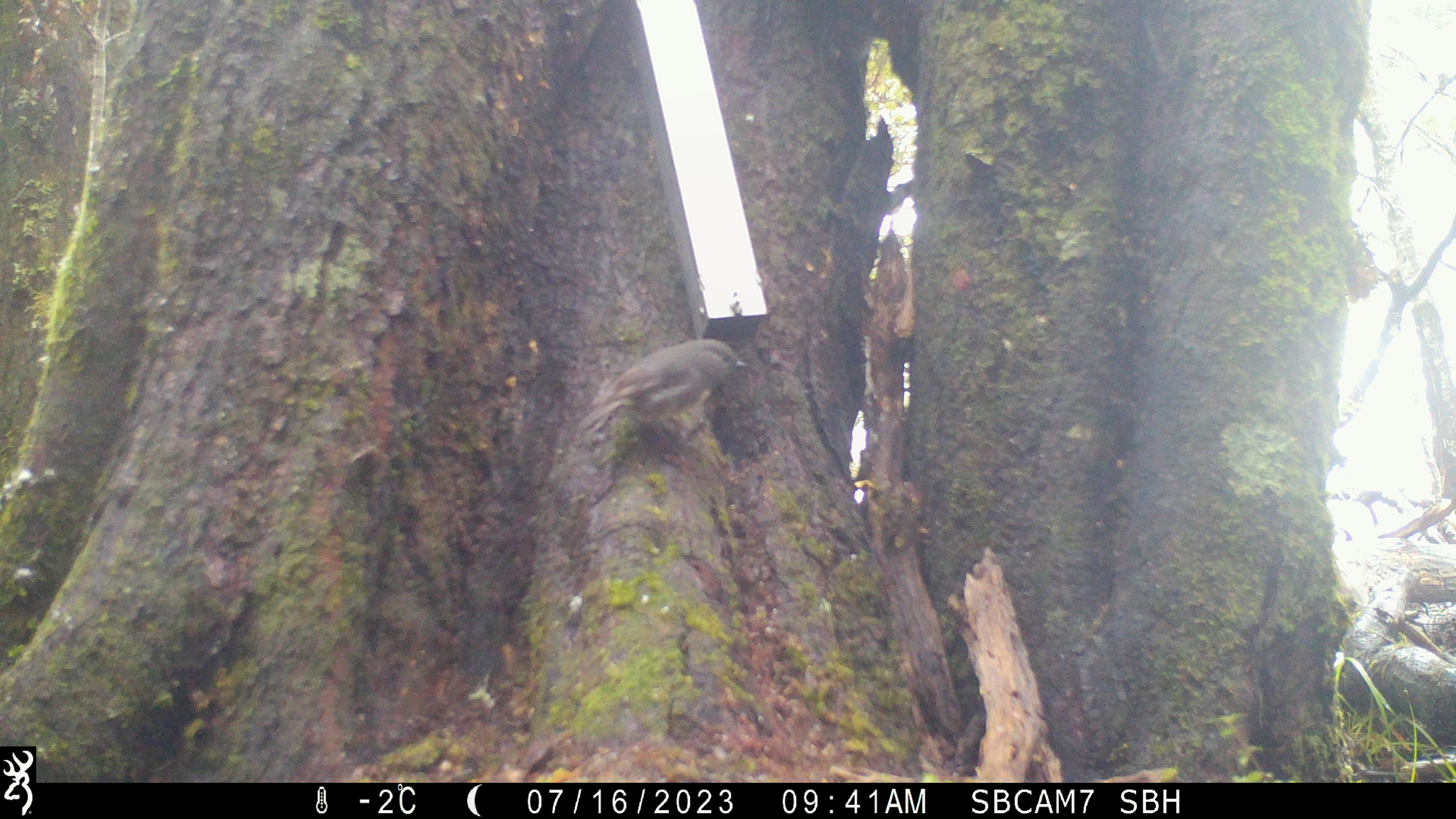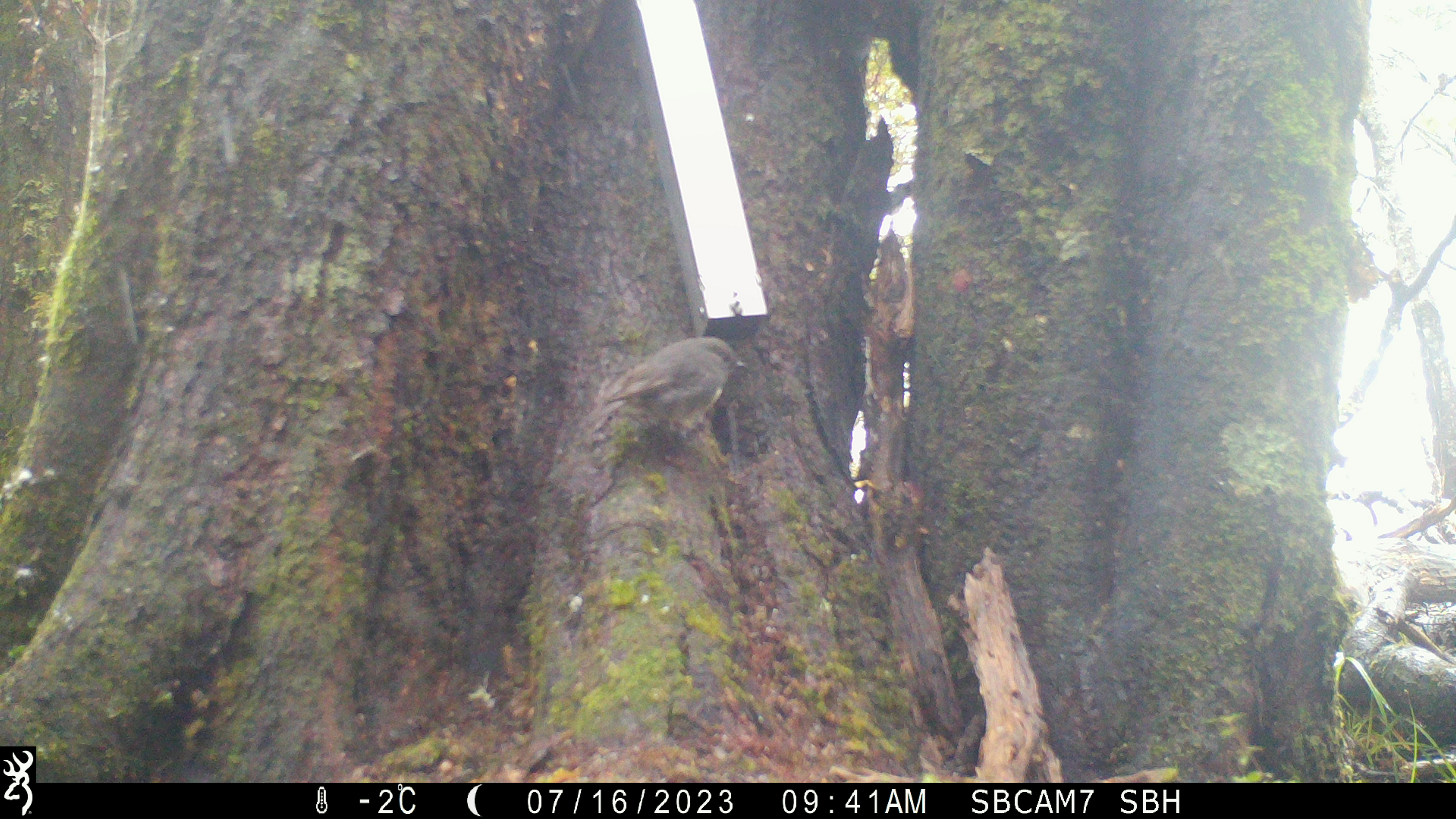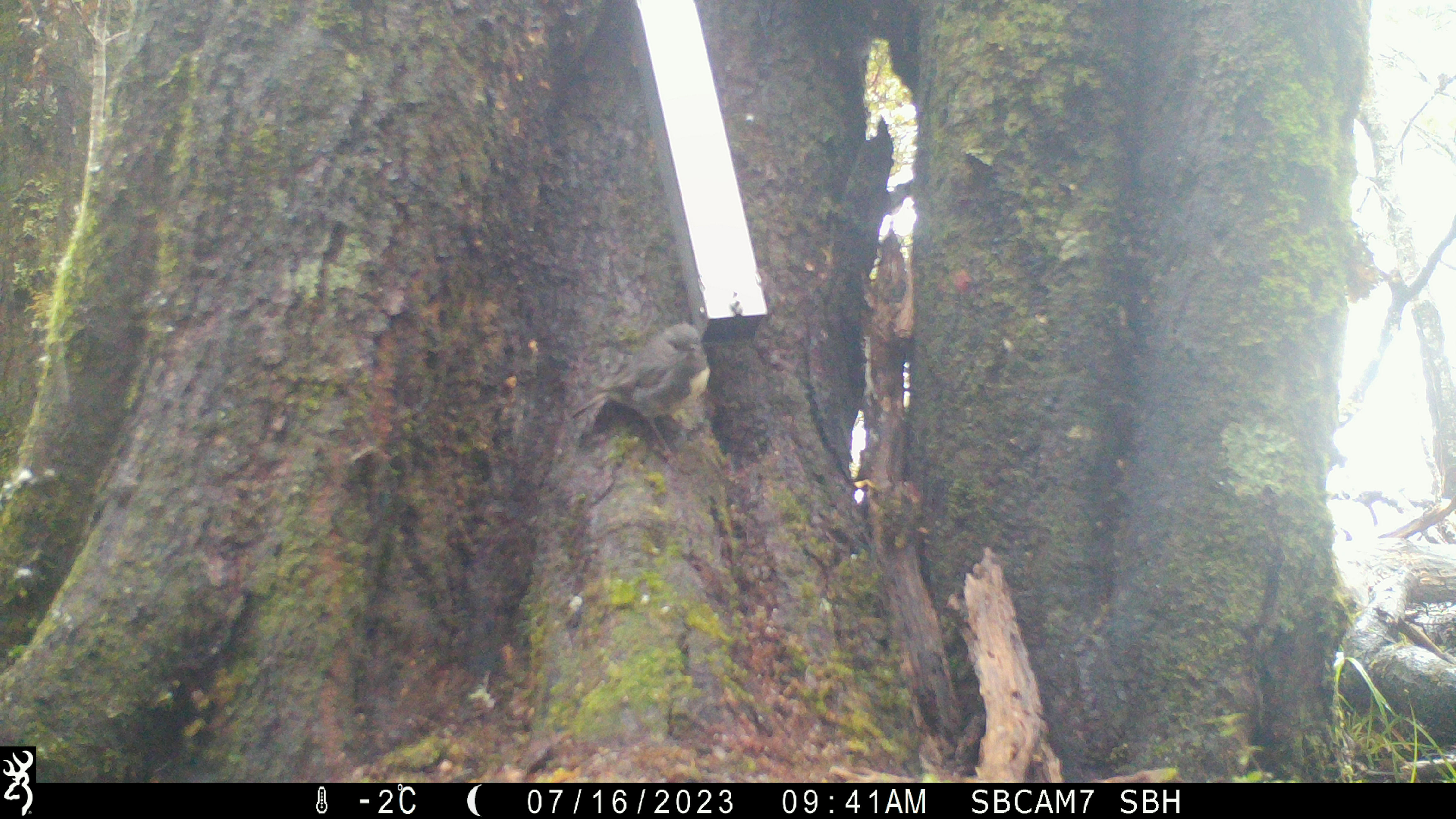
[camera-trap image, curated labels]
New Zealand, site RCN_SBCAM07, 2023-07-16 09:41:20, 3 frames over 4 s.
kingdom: Animalia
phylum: Chordata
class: Aves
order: Passeriformes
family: Petroicidae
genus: Petroica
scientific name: Petroica australis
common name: new zealand robin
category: robin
Robin (new zealand robin) (Petroica australis).